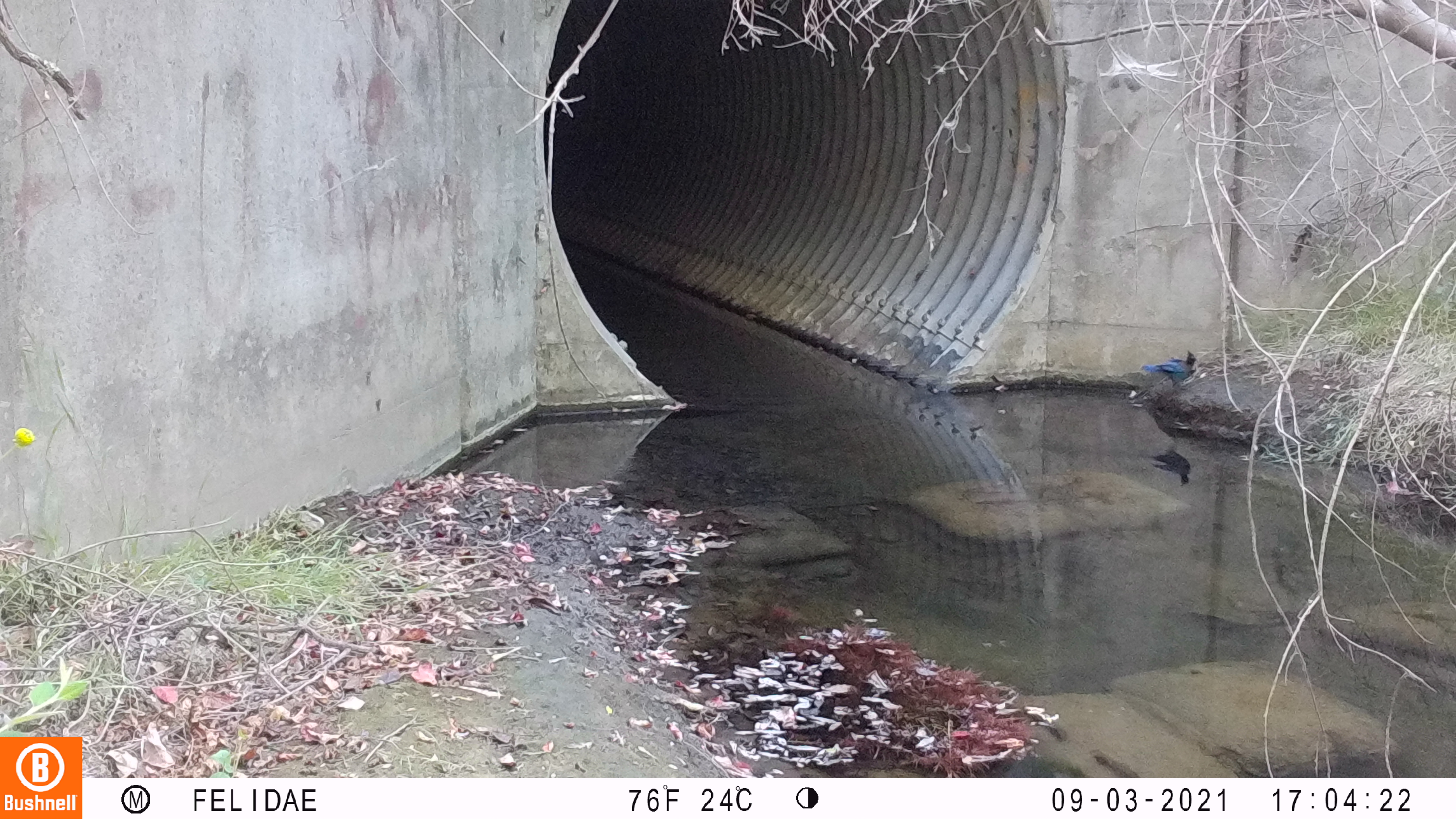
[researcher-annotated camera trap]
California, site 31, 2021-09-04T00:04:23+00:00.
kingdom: Animalia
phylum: Chordata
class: Aves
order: Passeriformes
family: Corvidae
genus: Cyanocitta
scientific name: Cyanocitta stelleri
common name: steller's jay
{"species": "steller's jay (Cyanocitta stelleri)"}